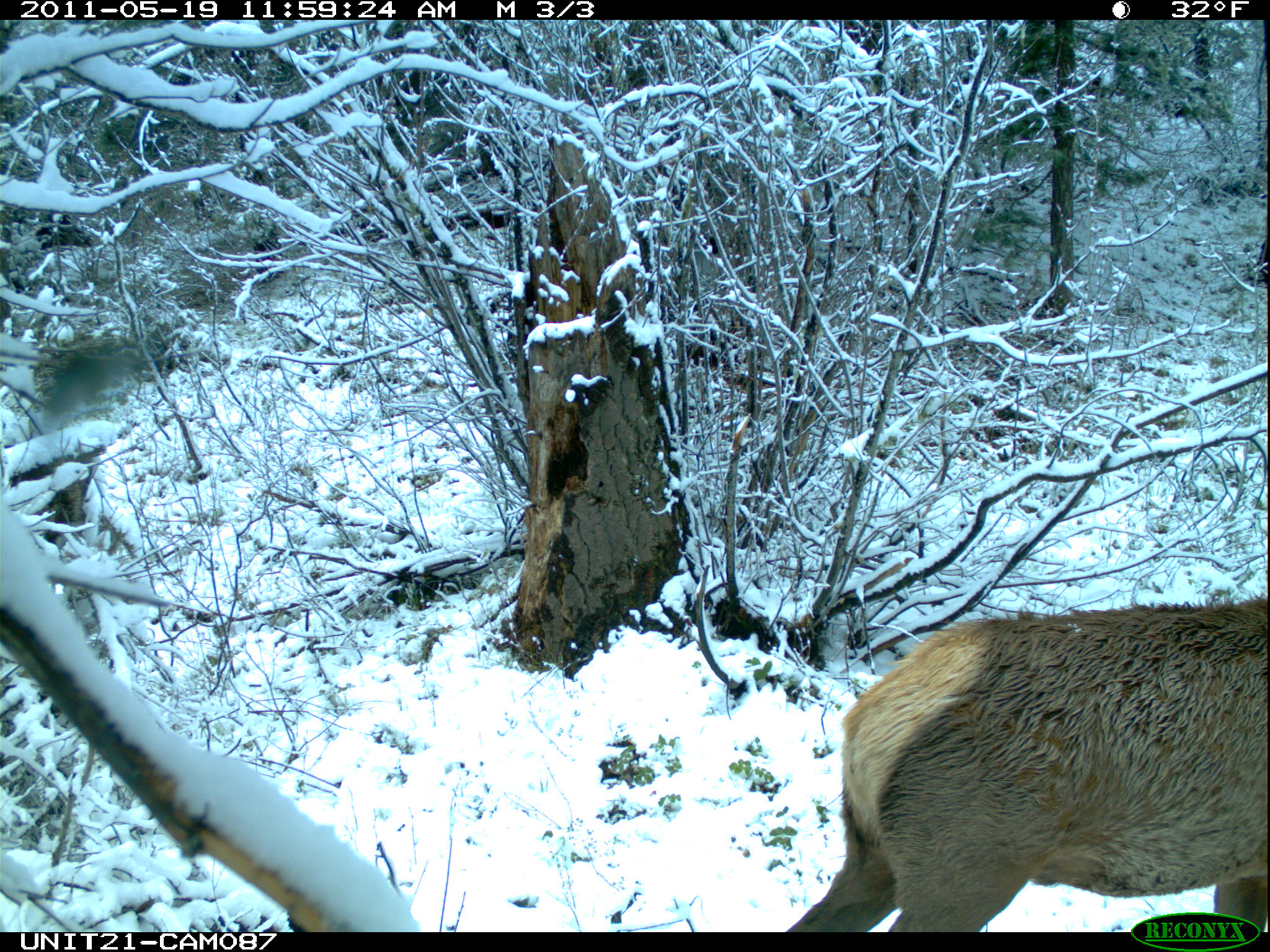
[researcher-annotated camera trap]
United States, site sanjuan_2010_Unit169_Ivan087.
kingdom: Animalia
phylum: Chordata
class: Mammalia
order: Artiodactyla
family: Cervidae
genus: Cervus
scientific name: Cervus elaphus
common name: red deer